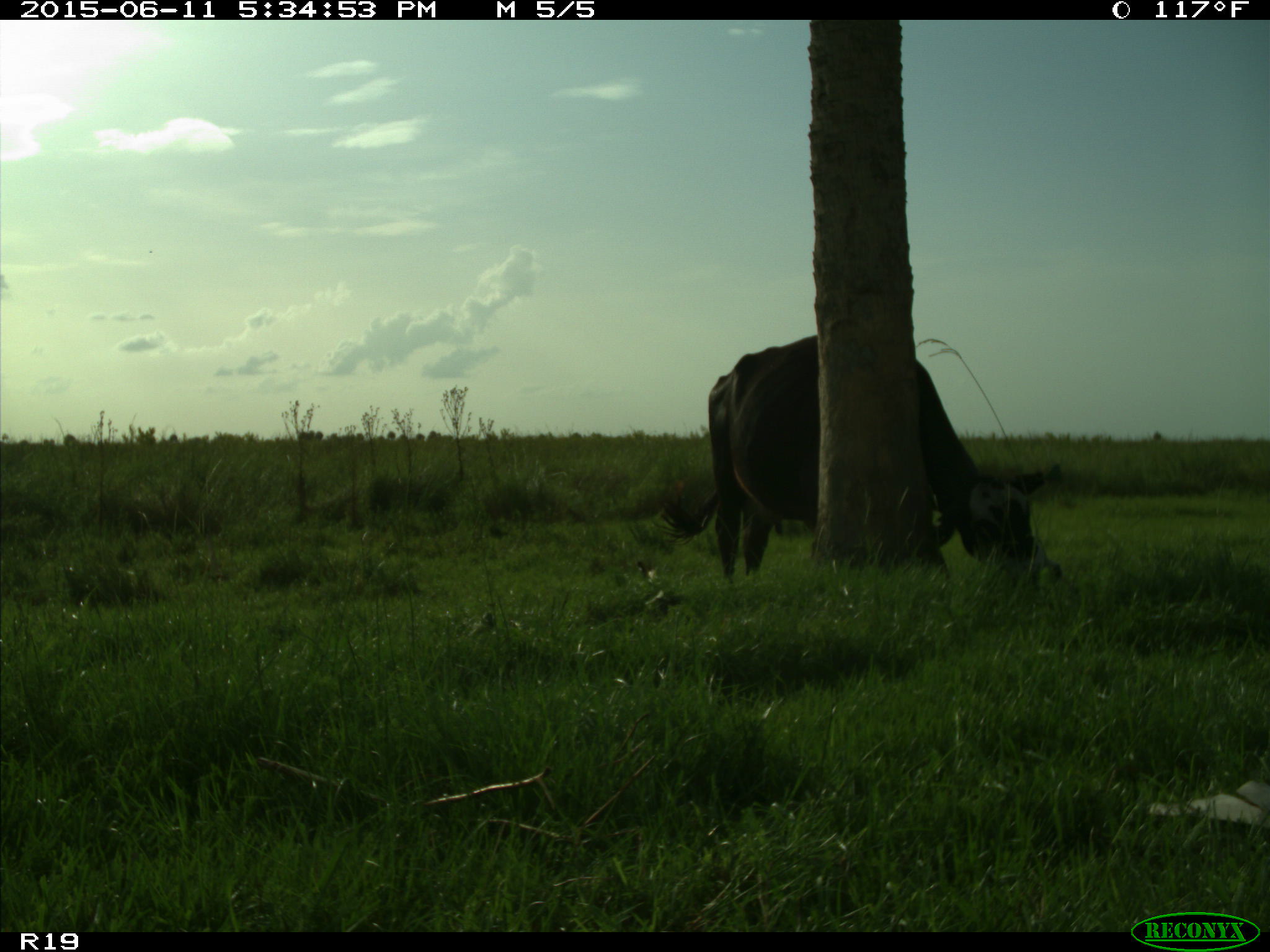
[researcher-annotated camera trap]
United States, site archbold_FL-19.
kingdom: Animalia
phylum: Chordata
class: Mammalia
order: Artiodactyla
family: Bovidae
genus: Bos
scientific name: Bos taurus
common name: domestic cow